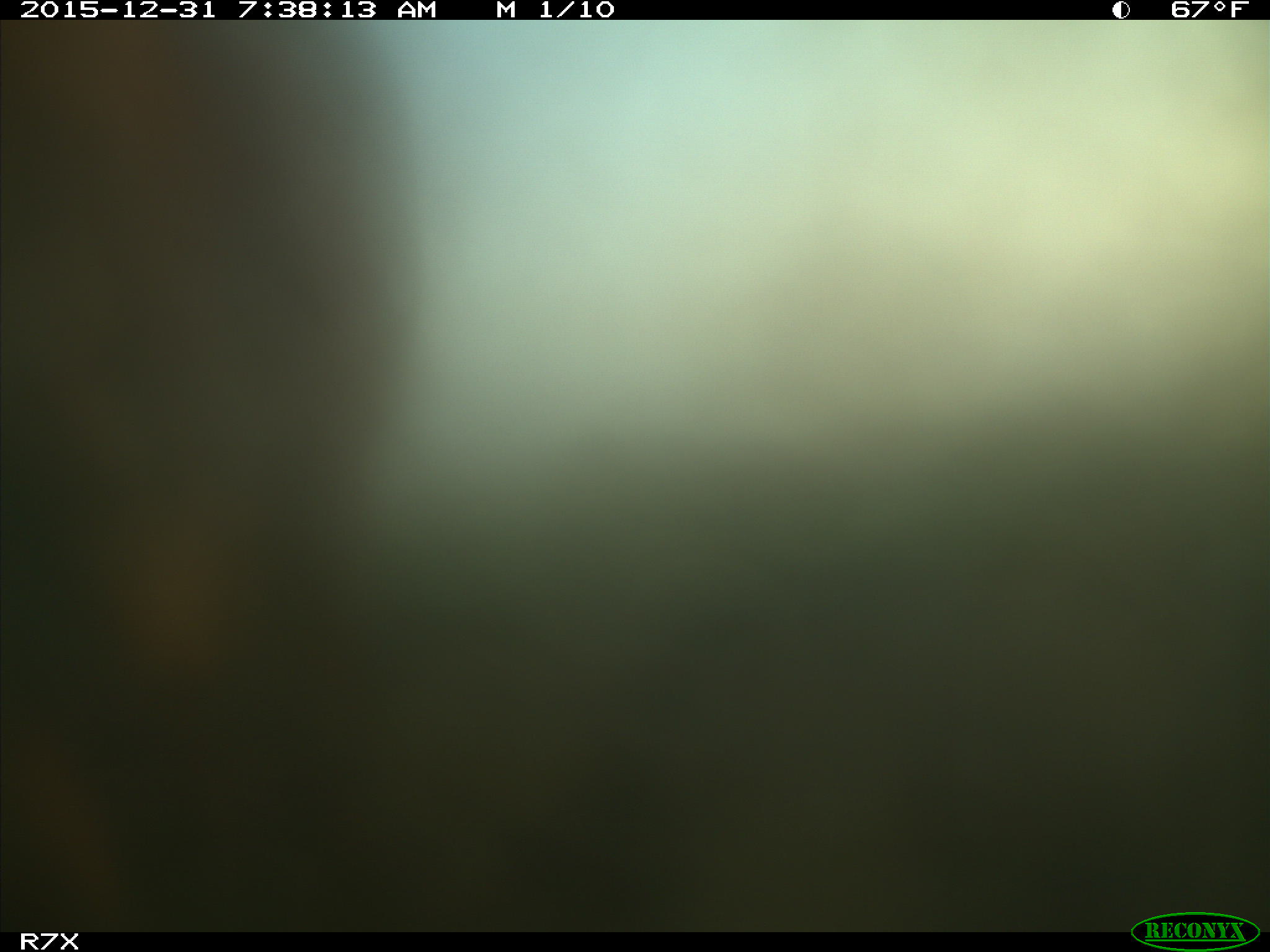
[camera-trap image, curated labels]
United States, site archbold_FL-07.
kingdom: Animalia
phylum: Chordata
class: Mammalia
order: Artiodactyla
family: Bovidae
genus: Bos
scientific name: Bos taurus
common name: domestic cow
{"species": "Bos taurus (domestic cow)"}